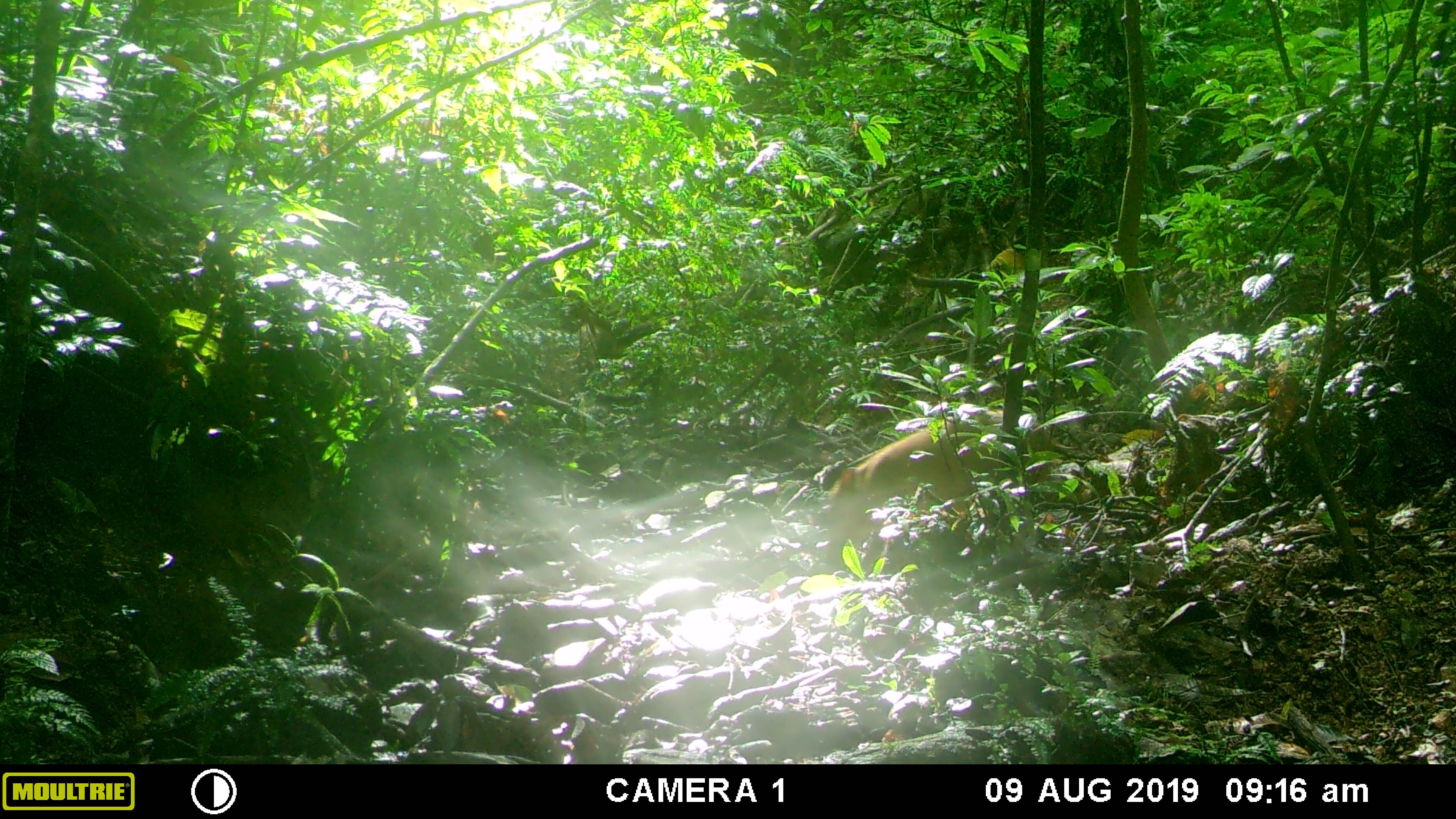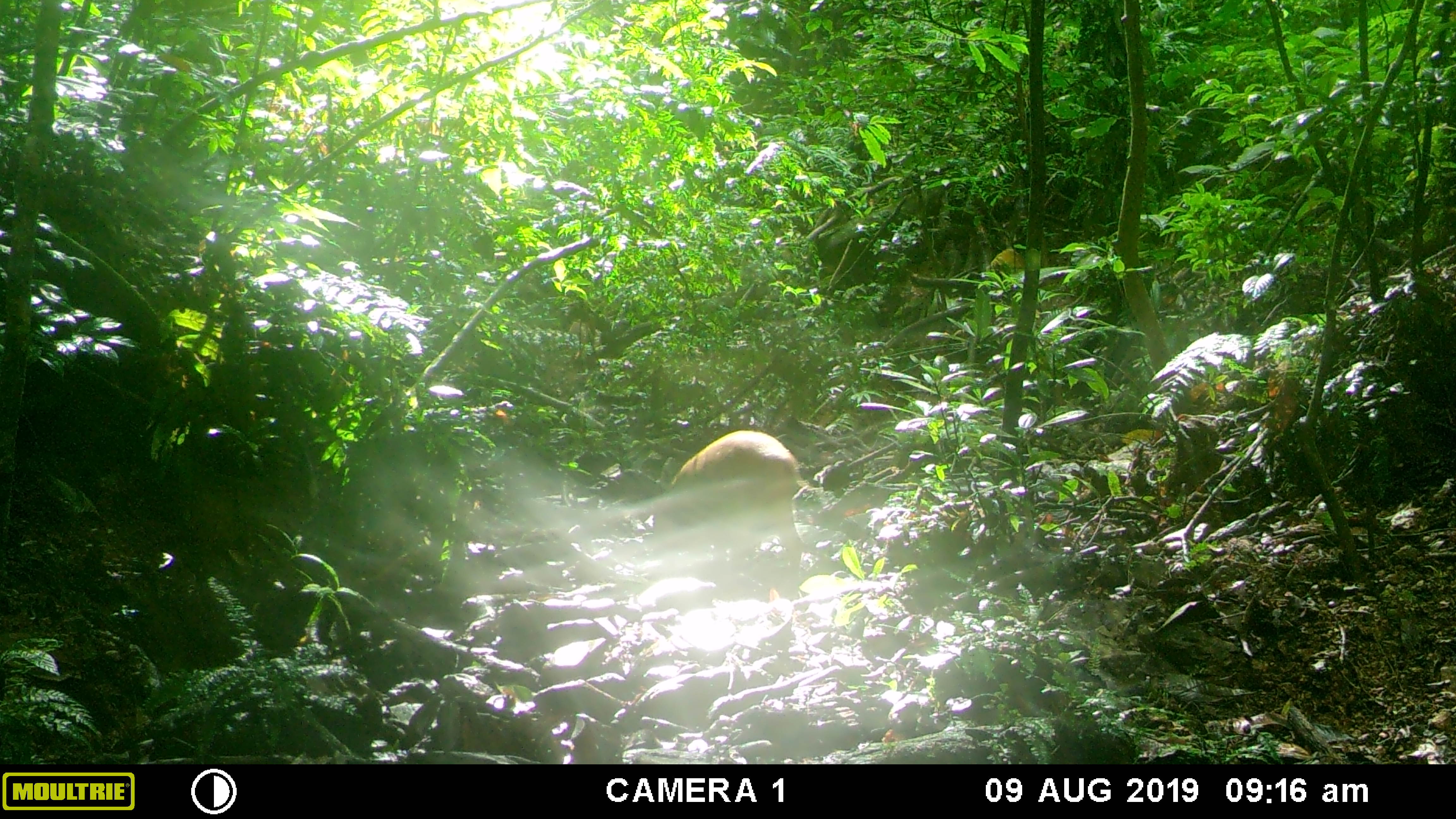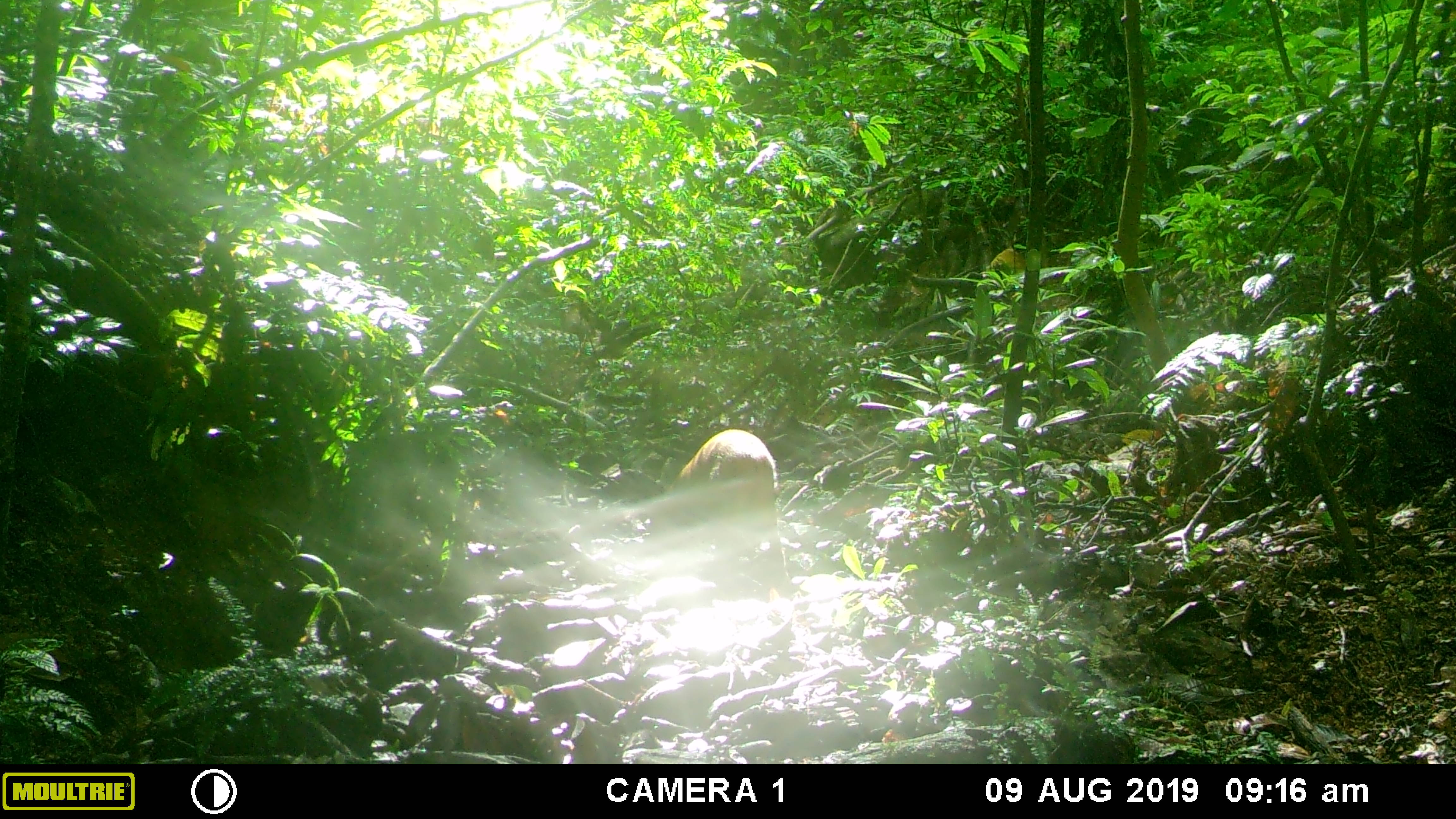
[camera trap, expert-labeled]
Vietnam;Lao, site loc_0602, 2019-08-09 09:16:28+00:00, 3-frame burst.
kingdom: Animalia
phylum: Chordata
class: Mammalia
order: Artiodactyla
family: Suidae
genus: Sus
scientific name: Sus scrofa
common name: eurasian wild pig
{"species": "eurasian wild pig (Sus scrofa)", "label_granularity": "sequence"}